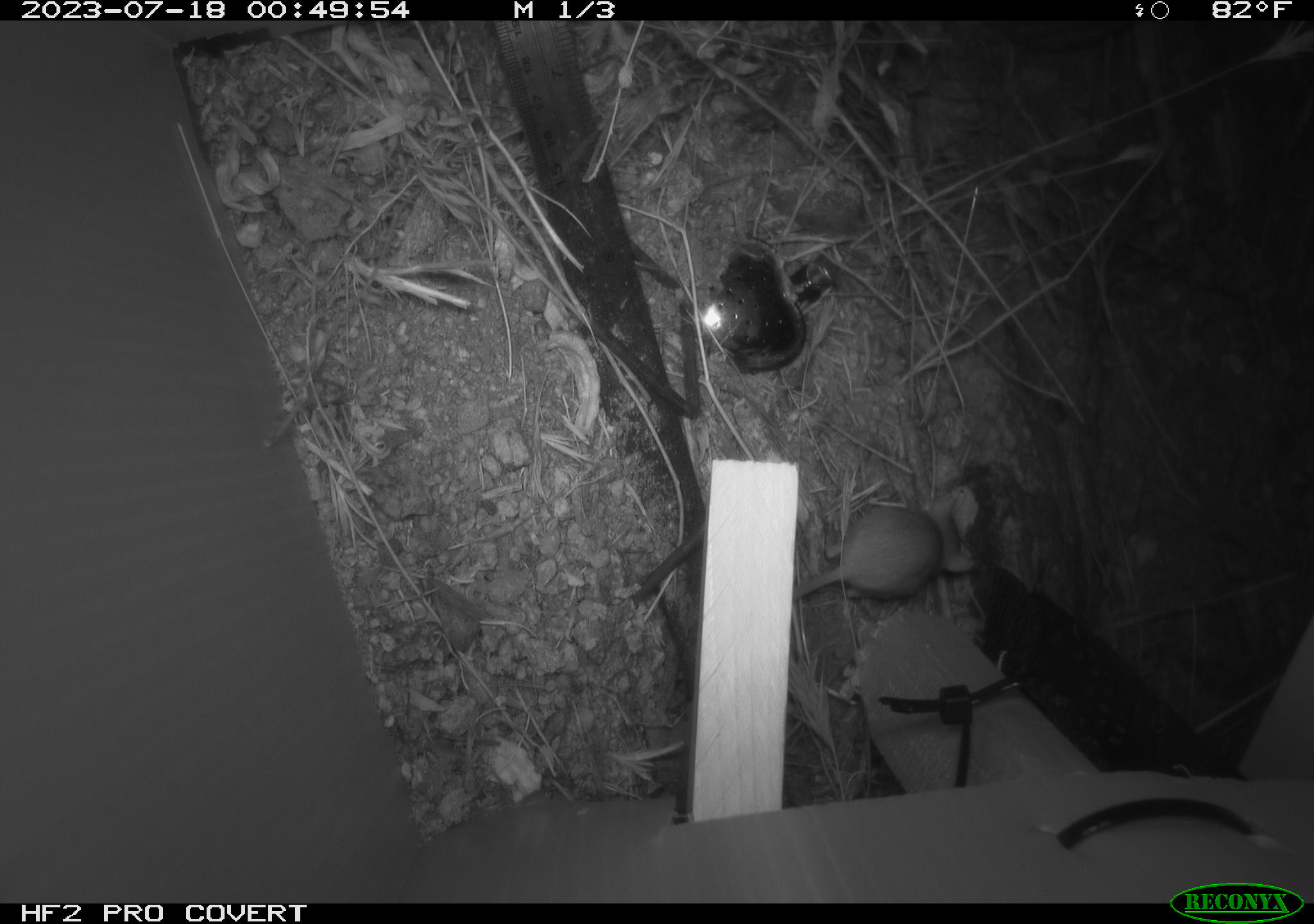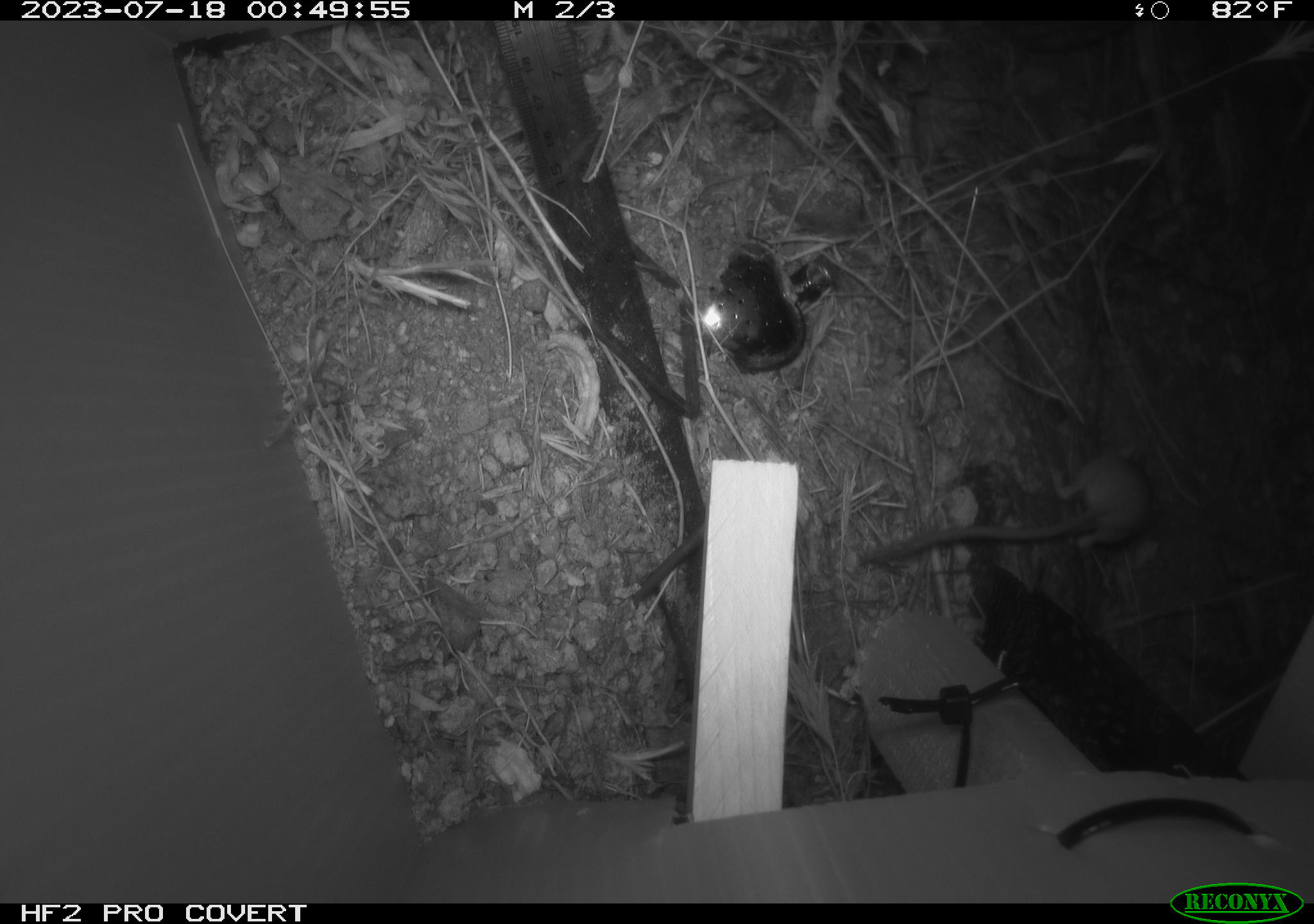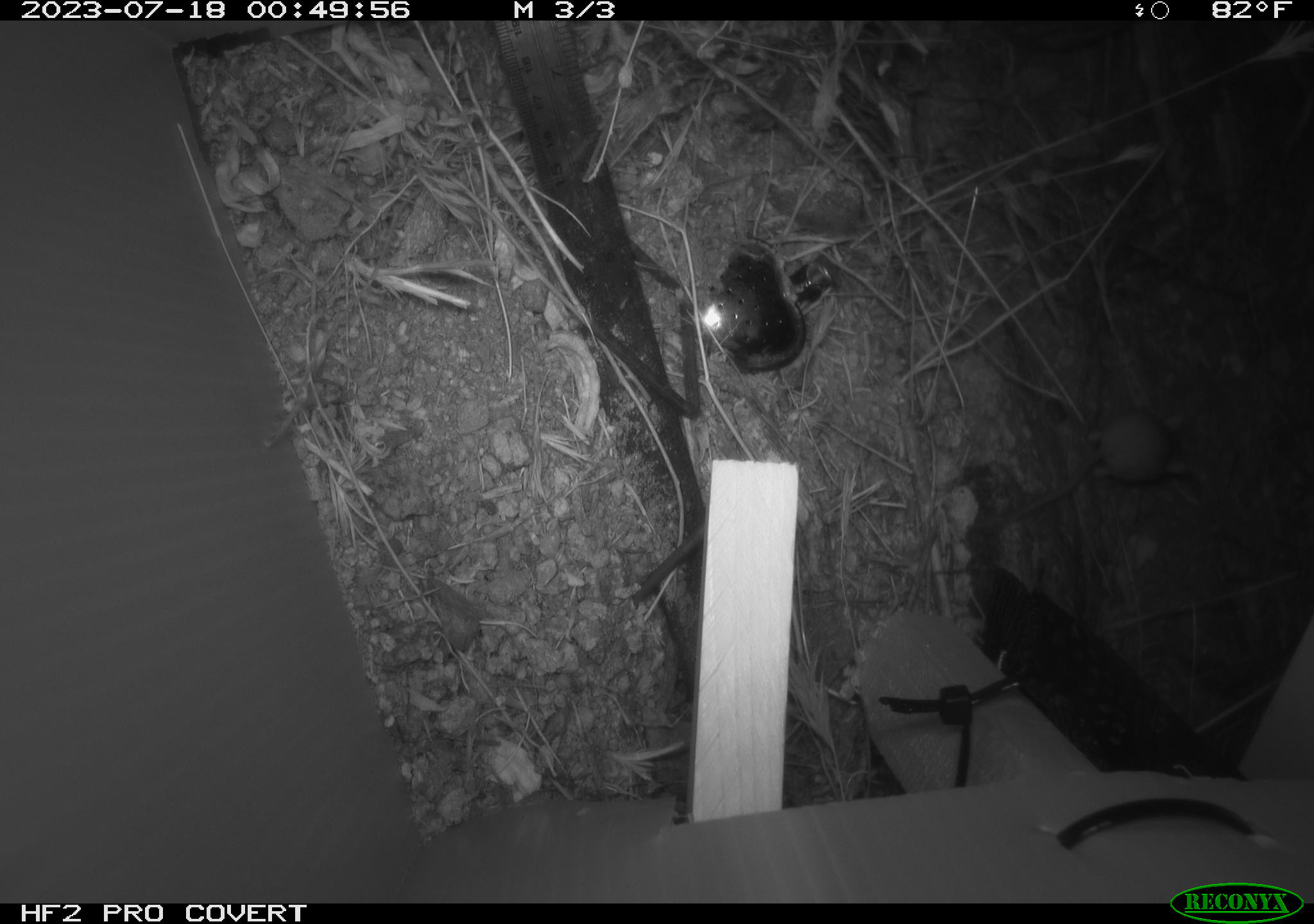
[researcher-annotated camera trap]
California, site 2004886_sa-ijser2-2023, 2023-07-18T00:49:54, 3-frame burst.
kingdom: Animalia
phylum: Chordata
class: Mammalia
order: Rodentia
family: Heteromyidae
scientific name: Heteromyidae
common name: kangaroo rats and pocket mice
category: heteromyidae family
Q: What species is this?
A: Heteromyidae family (kangaroo rats and pocket mice) (Heteromyidae).